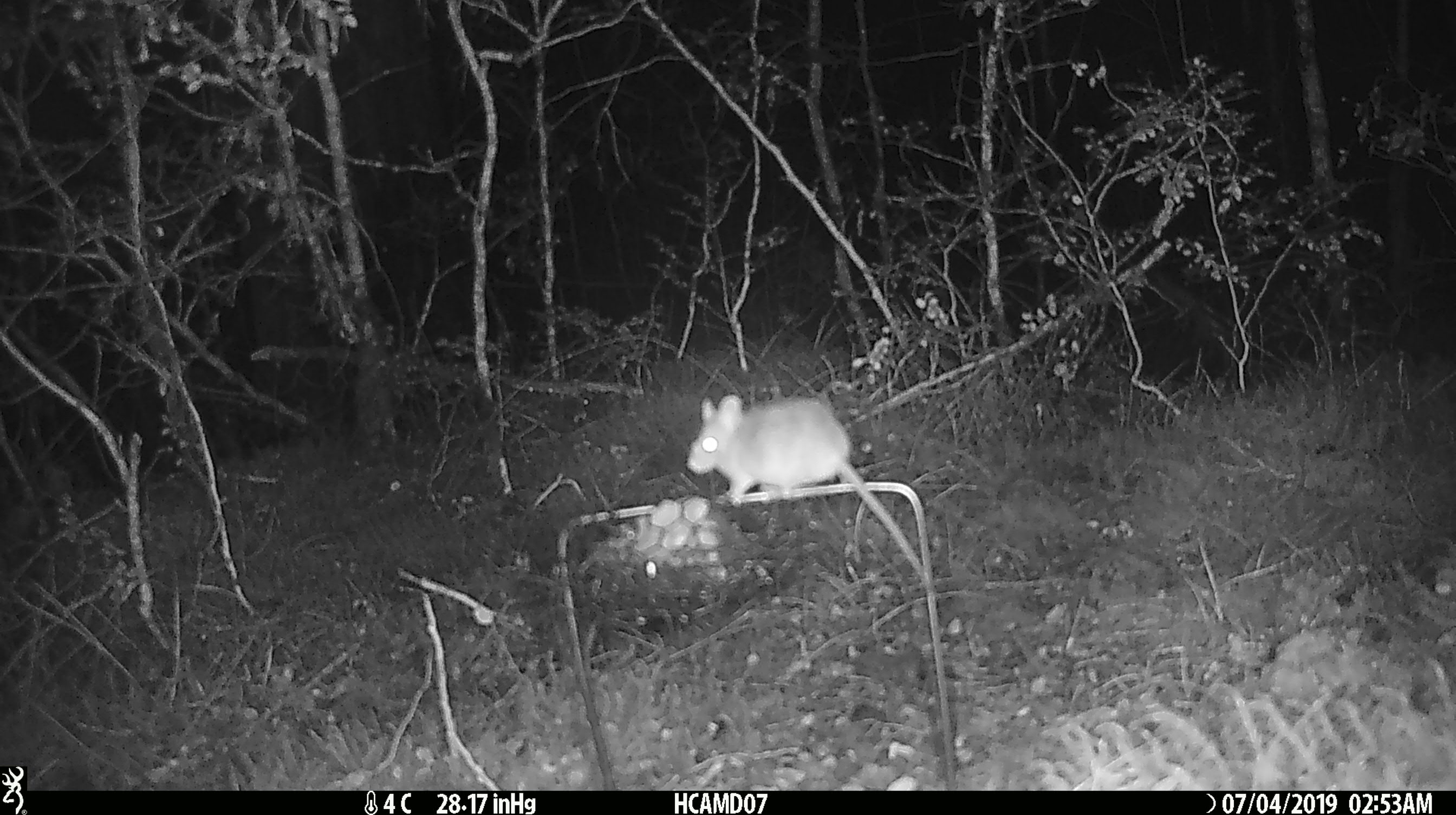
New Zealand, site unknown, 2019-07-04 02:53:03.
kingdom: Animalia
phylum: Chordata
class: Mammalia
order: Rodentia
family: Muridae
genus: Mus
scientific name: Mus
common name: mouse